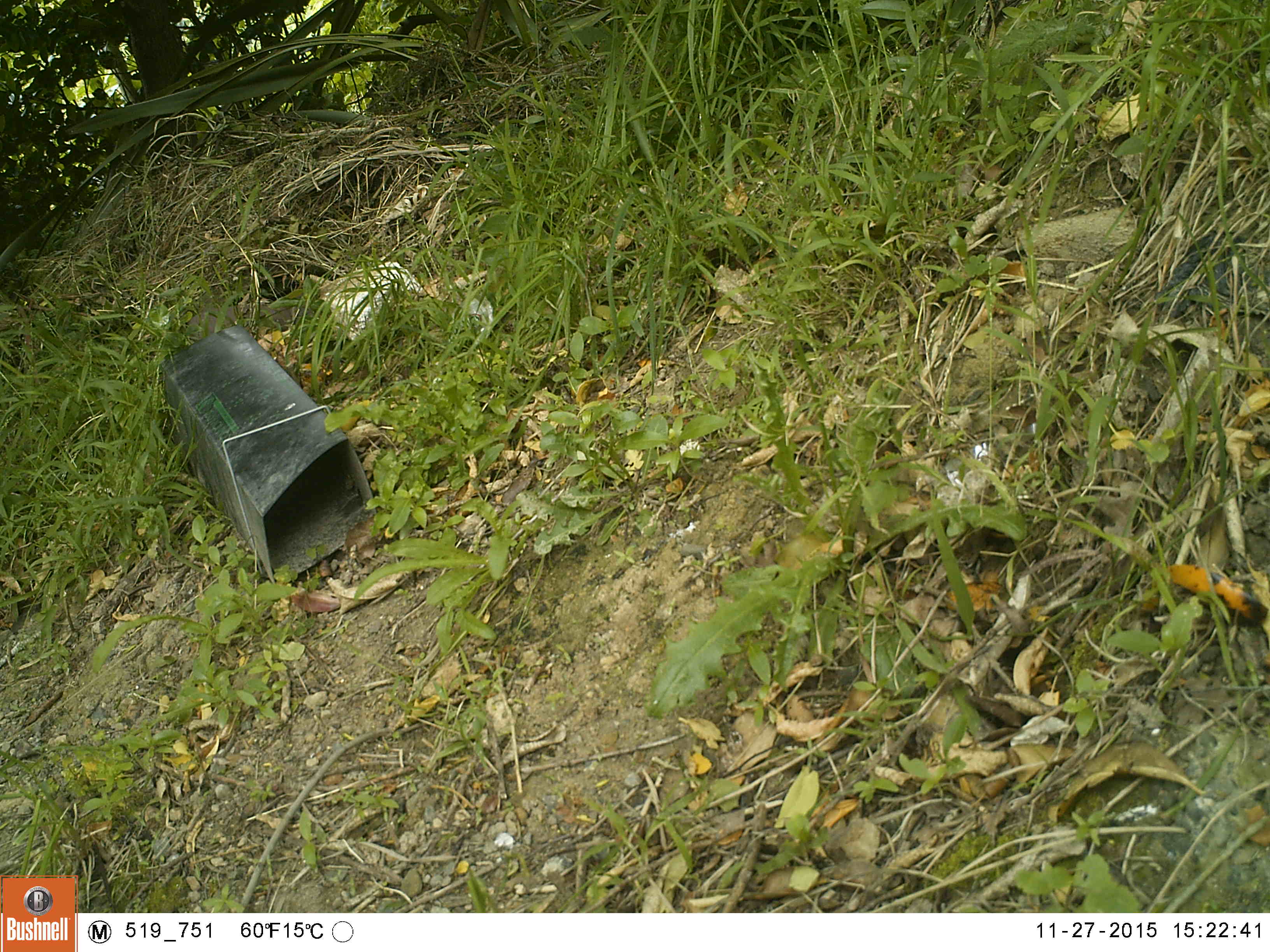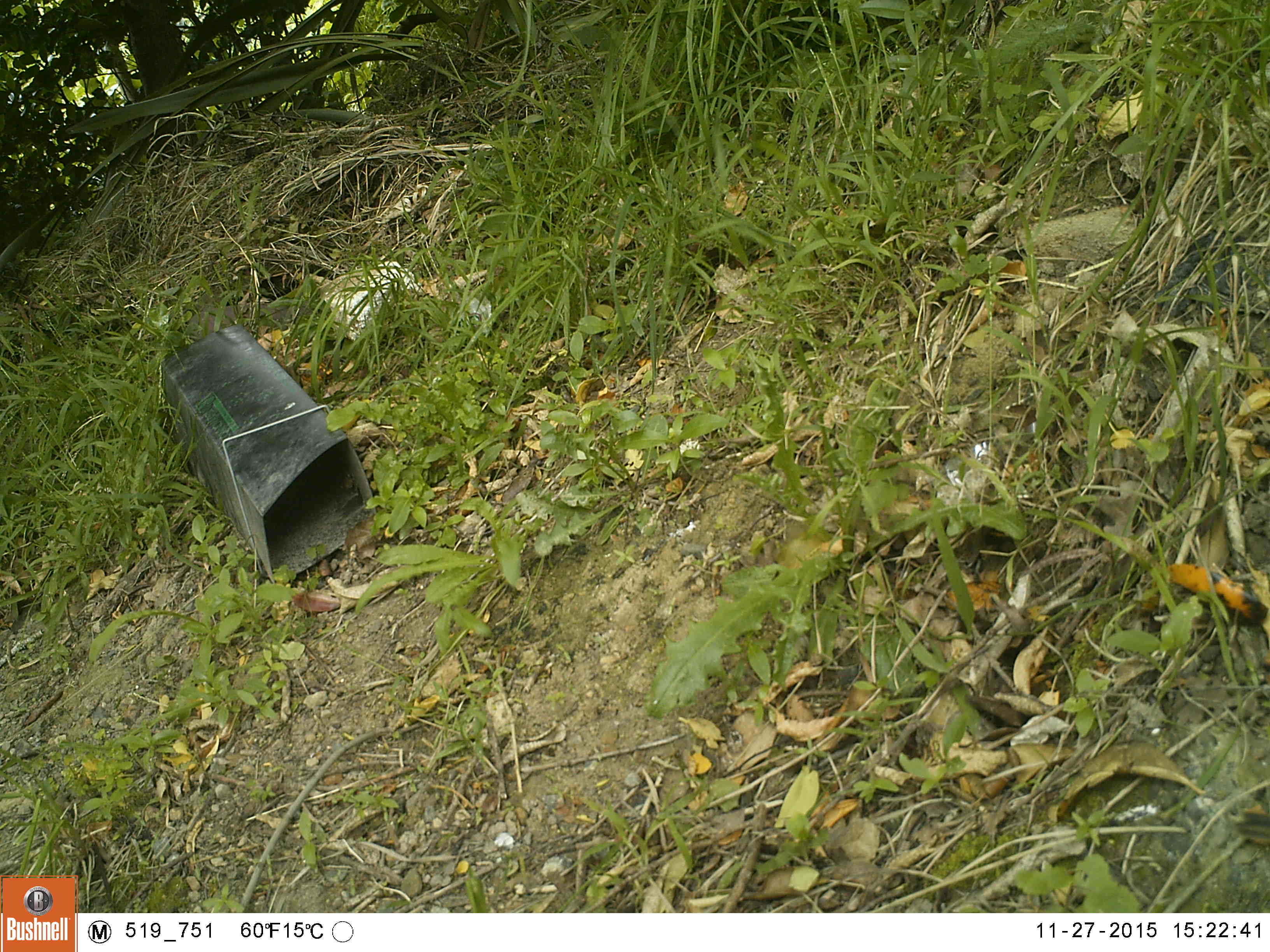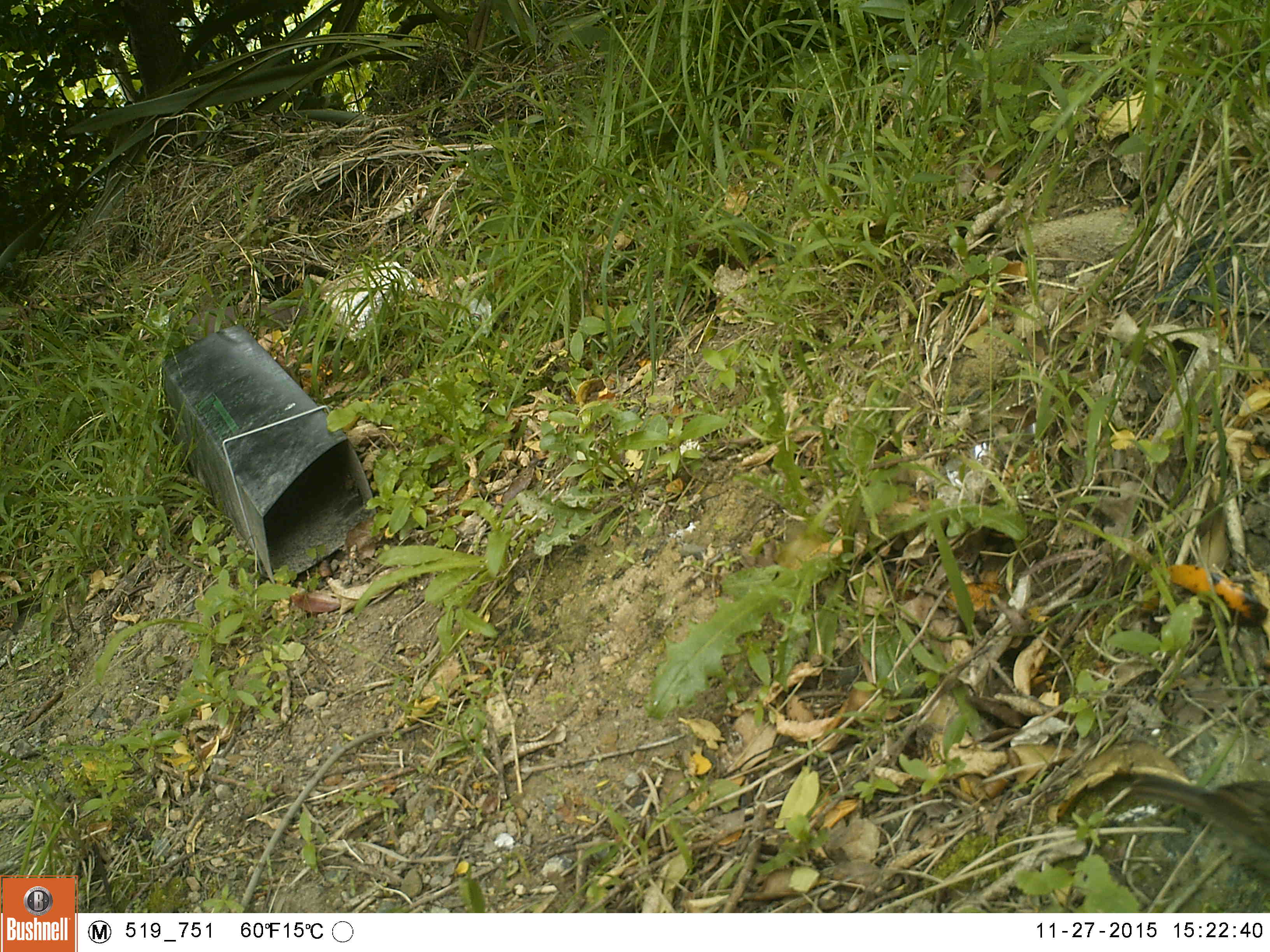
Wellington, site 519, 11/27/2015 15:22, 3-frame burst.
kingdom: Animalia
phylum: Chordata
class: Aves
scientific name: Aves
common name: bird